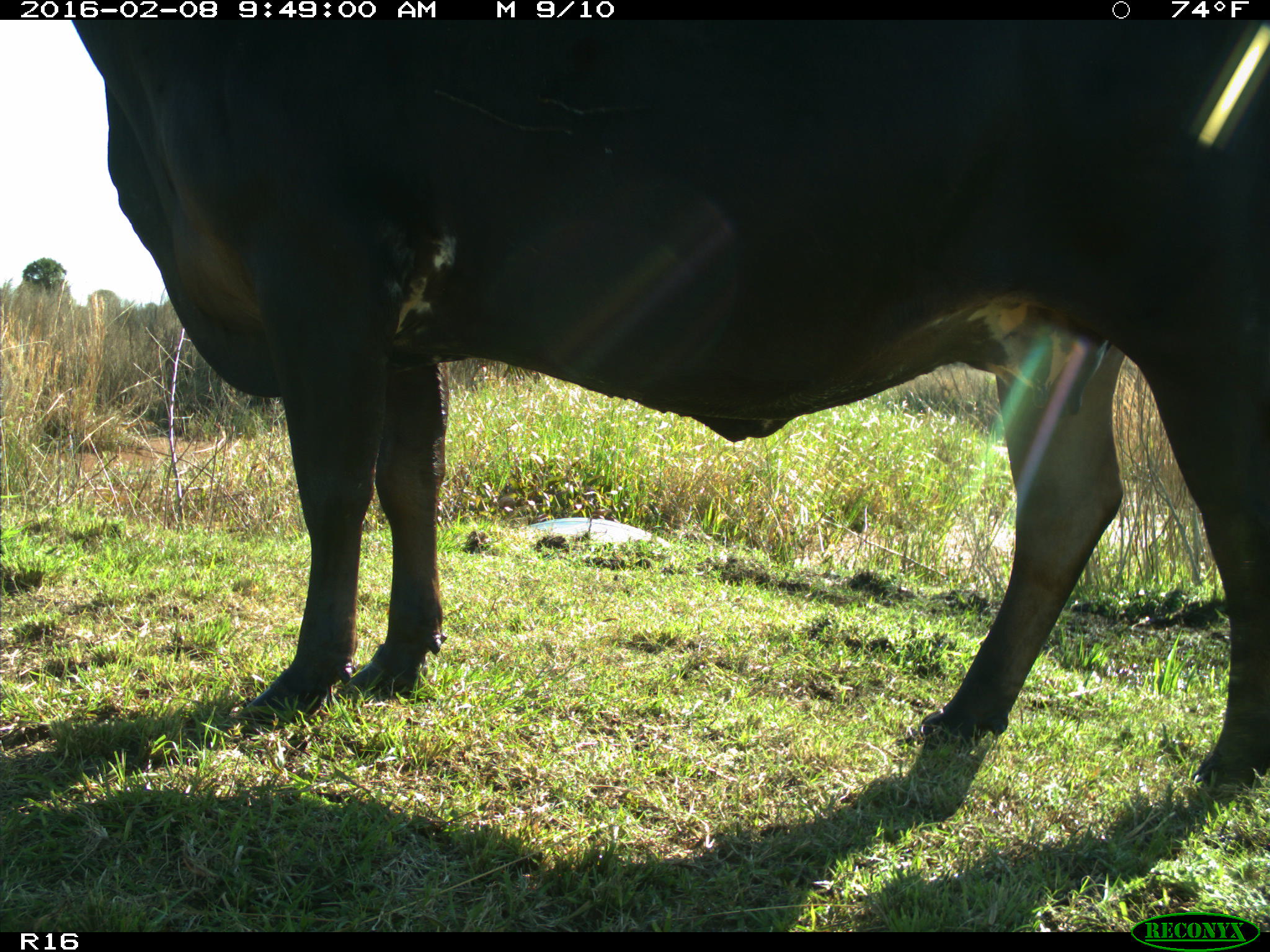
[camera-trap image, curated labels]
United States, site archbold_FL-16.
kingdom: Animalia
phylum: Chordata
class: Mammalia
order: Artiodactyla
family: Bovidae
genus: Bos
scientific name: Bos taurus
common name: domestic cow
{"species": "Bos taurus (domestic cow)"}